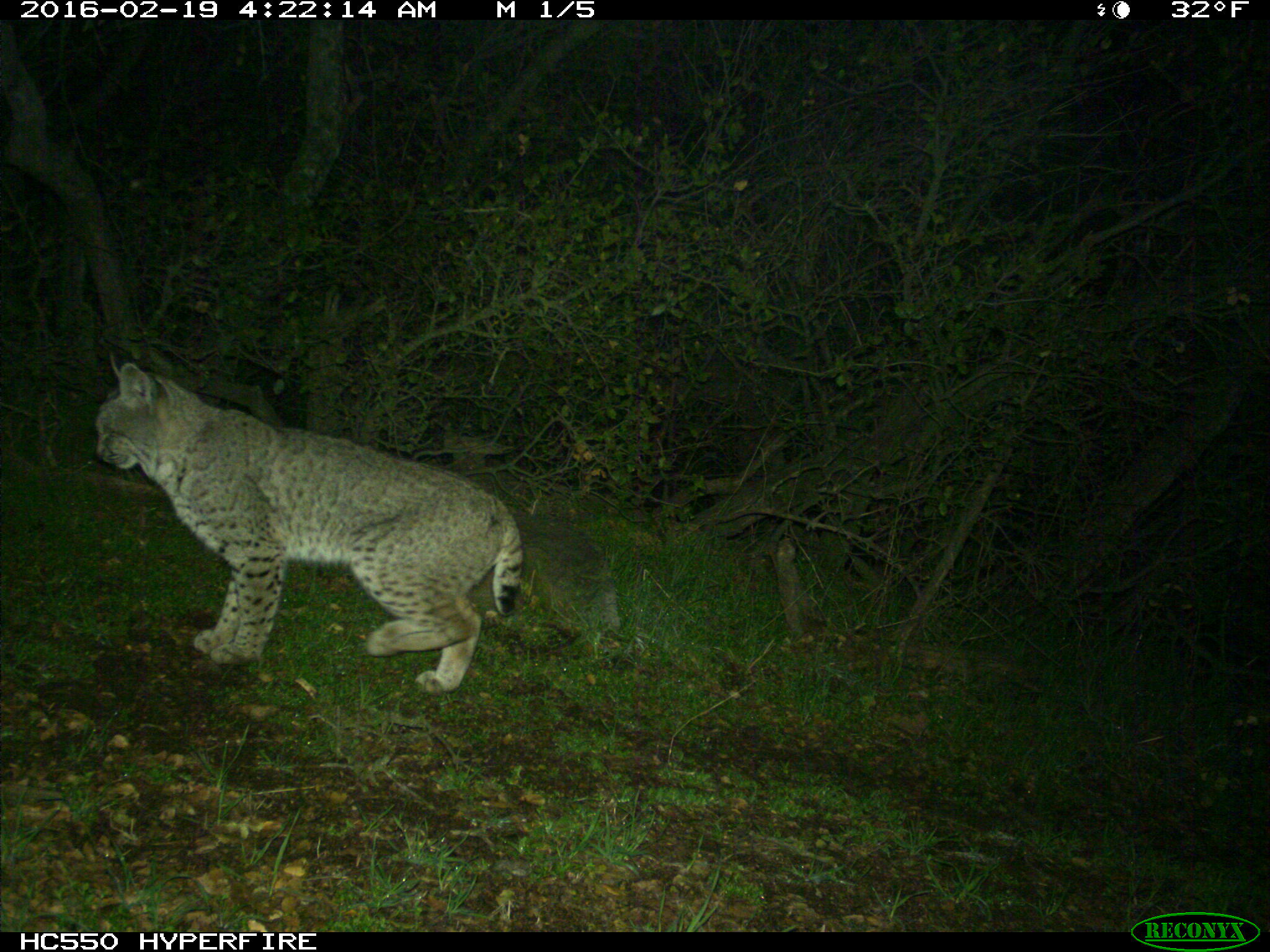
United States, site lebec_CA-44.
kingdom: Animalia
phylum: Chordata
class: Mammalia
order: Carnivora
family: Felidae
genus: Lynx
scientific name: Lynx rufus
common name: bobcat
Lynx rufus (bobcat).